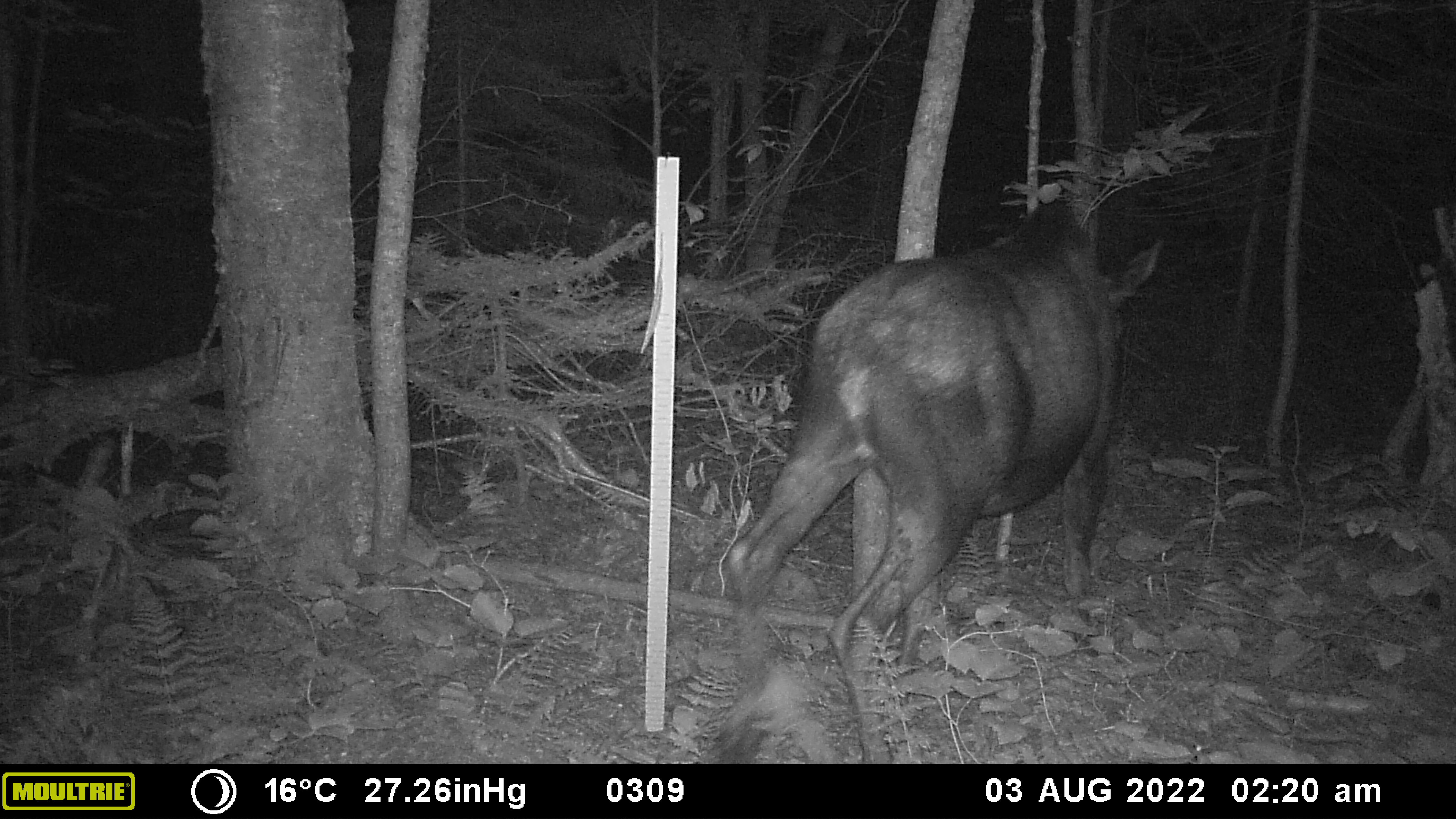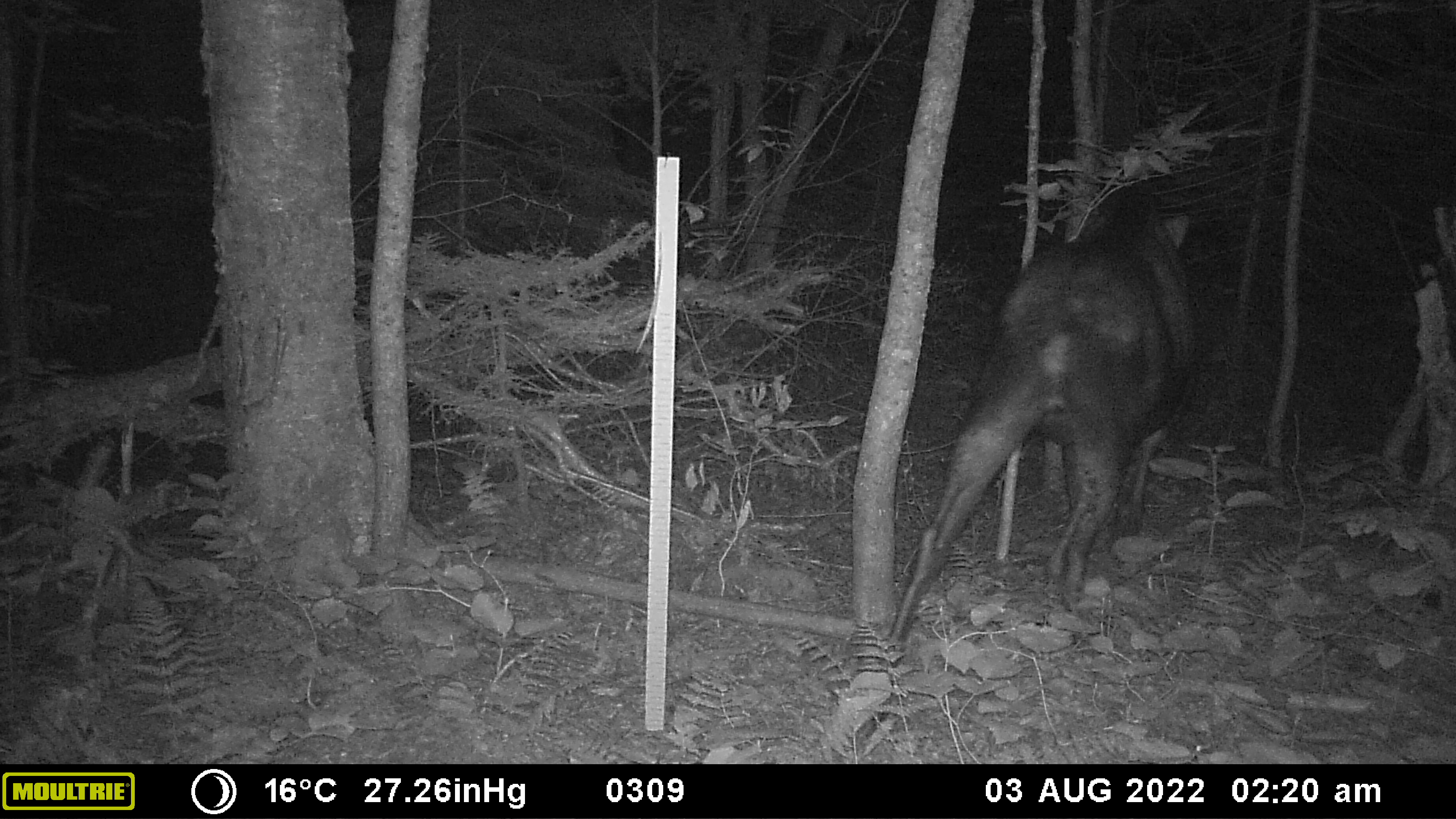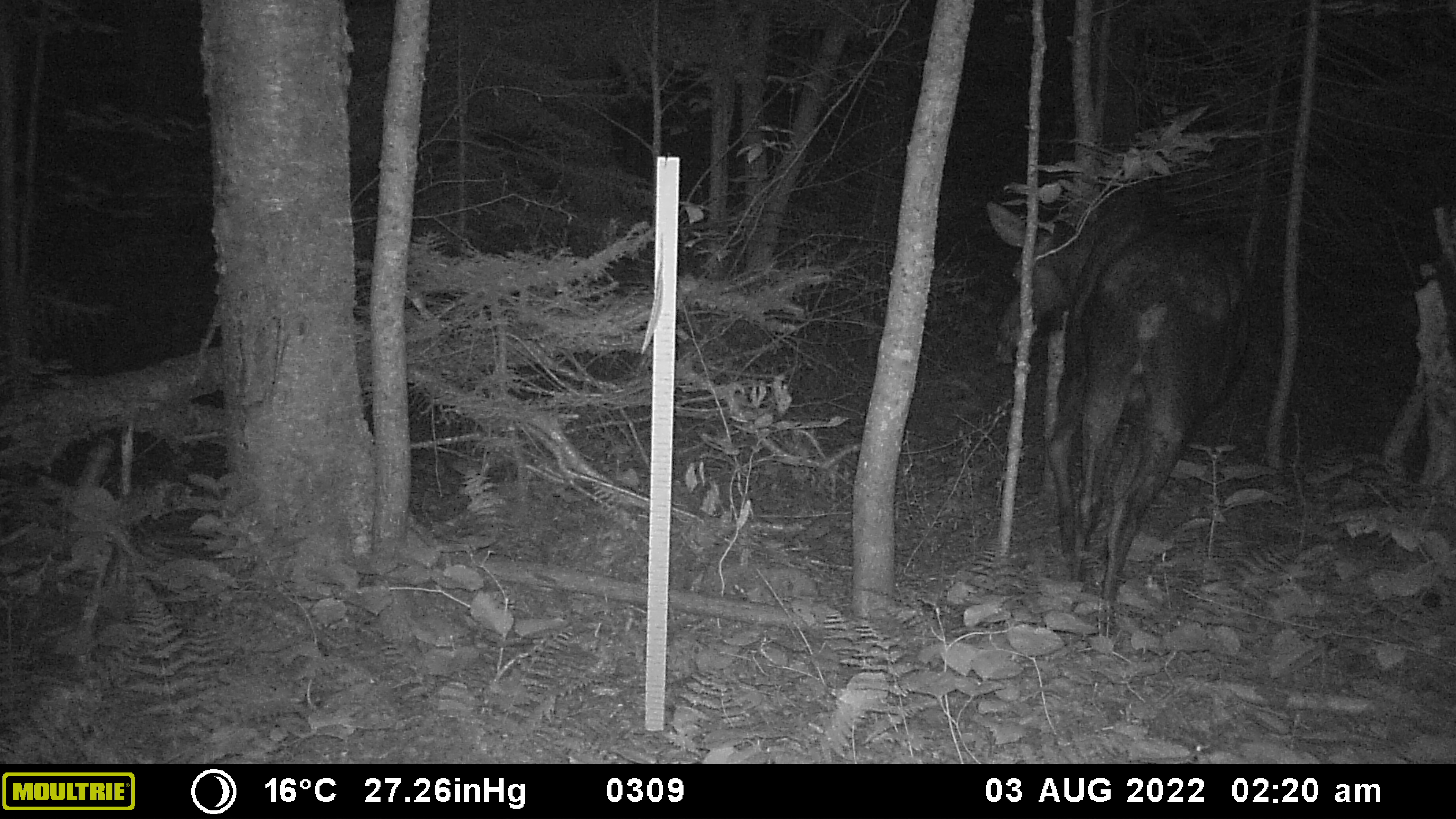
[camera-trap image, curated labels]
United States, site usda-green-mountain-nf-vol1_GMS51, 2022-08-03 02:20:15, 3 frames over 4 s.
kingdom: Animalia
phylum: Chordata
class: Mammalia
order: Artiodactyla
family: Cervidae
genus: Alces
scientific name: Alces alces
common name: moose